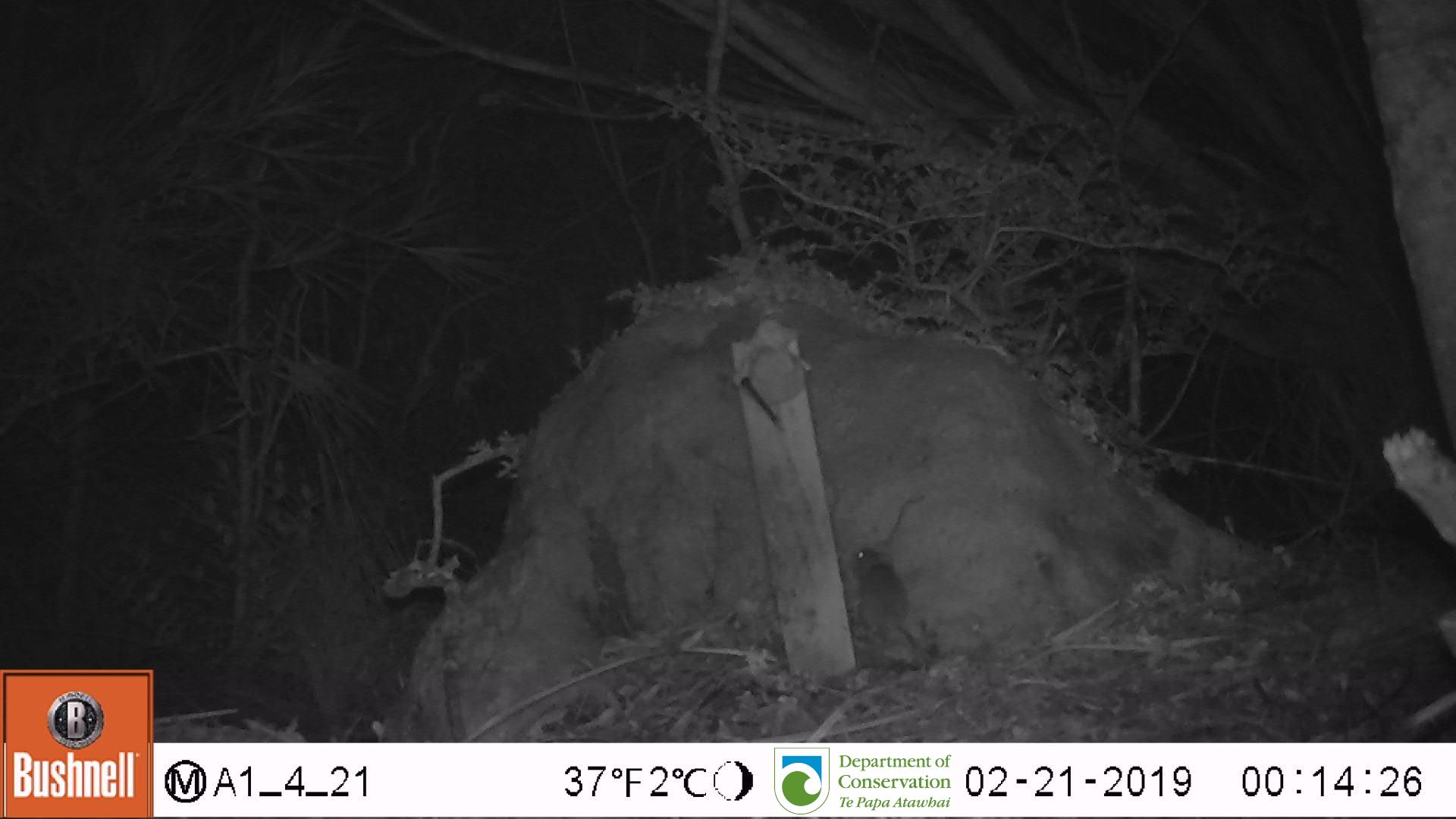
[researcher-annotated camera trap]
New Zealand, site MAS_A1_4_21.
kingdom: Animalia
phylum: Chordata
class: Mammalia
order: Rodentia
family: Muridae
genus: Mus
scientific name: Mus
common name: mouse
Mouse (Mus).